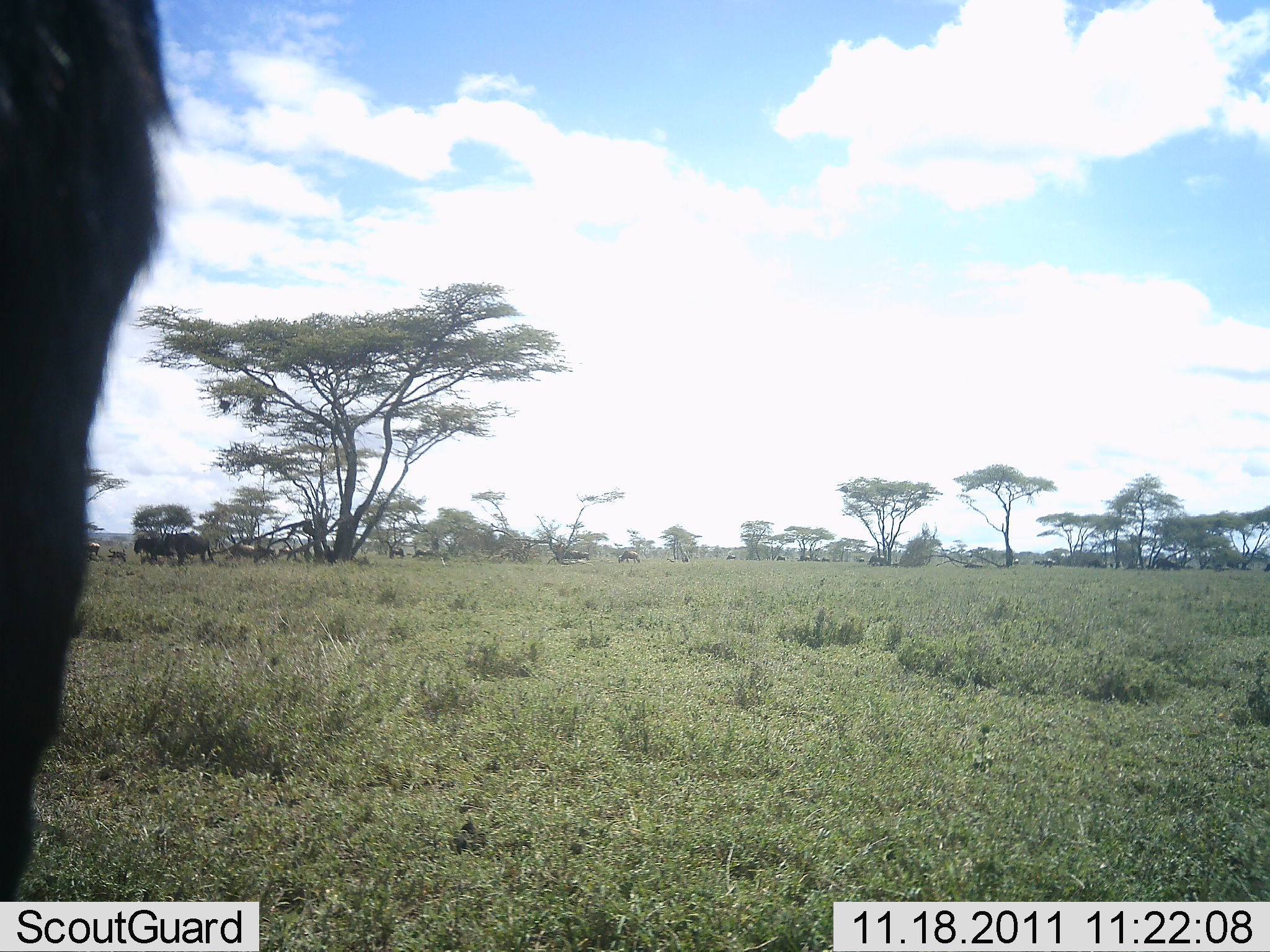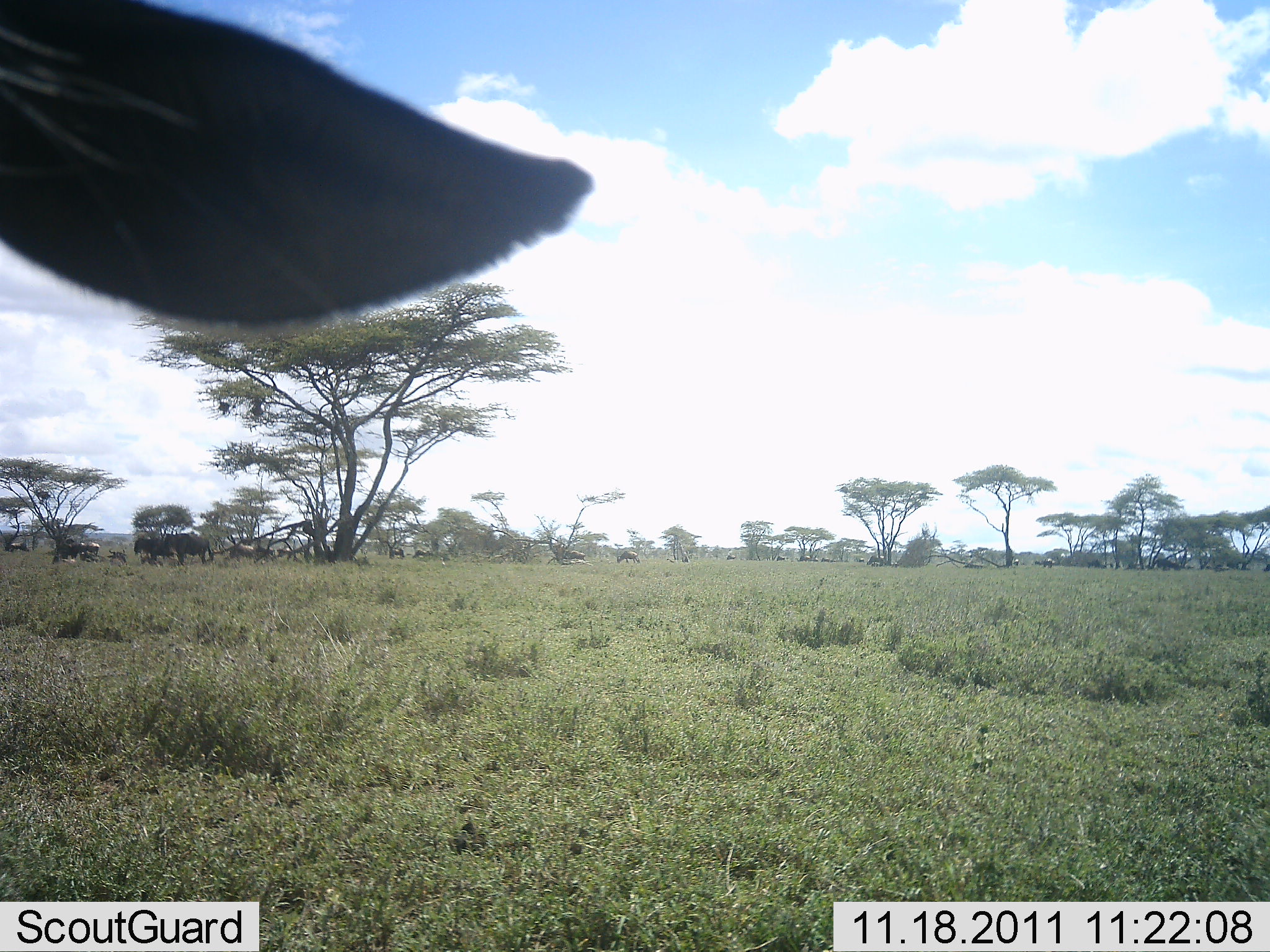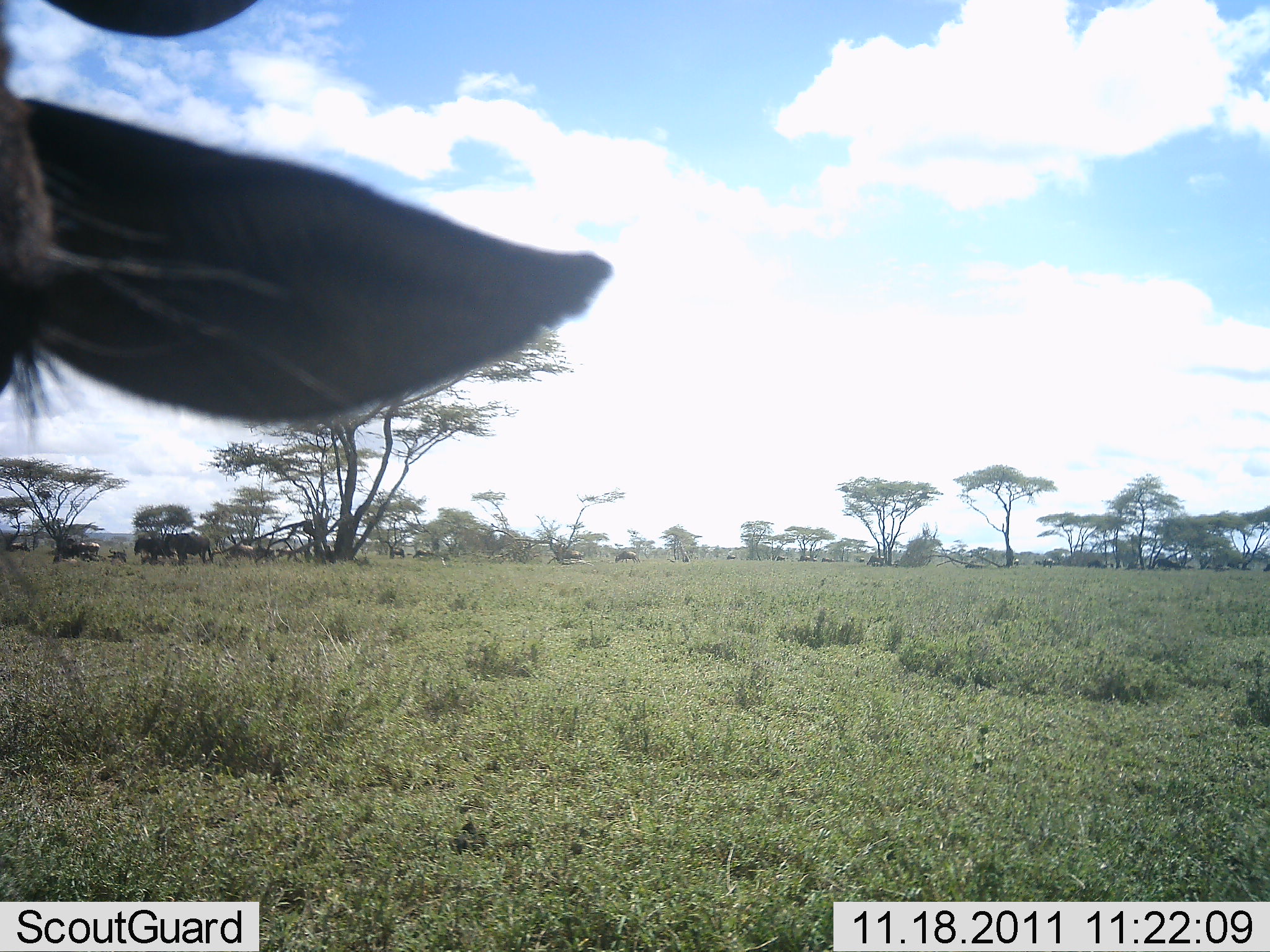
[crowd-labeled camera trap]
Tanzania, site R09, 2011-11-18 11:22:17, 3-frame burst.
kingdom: Animalia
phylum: Chordata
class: Mammalia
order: Artiodactyla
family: Bovidae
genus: Connochaetes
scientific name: Connochaetes taurinus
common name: blue wildebeest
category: wildebeest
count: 8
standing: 92%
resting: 17%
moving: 8%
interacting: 0%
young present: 0%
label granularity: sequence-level